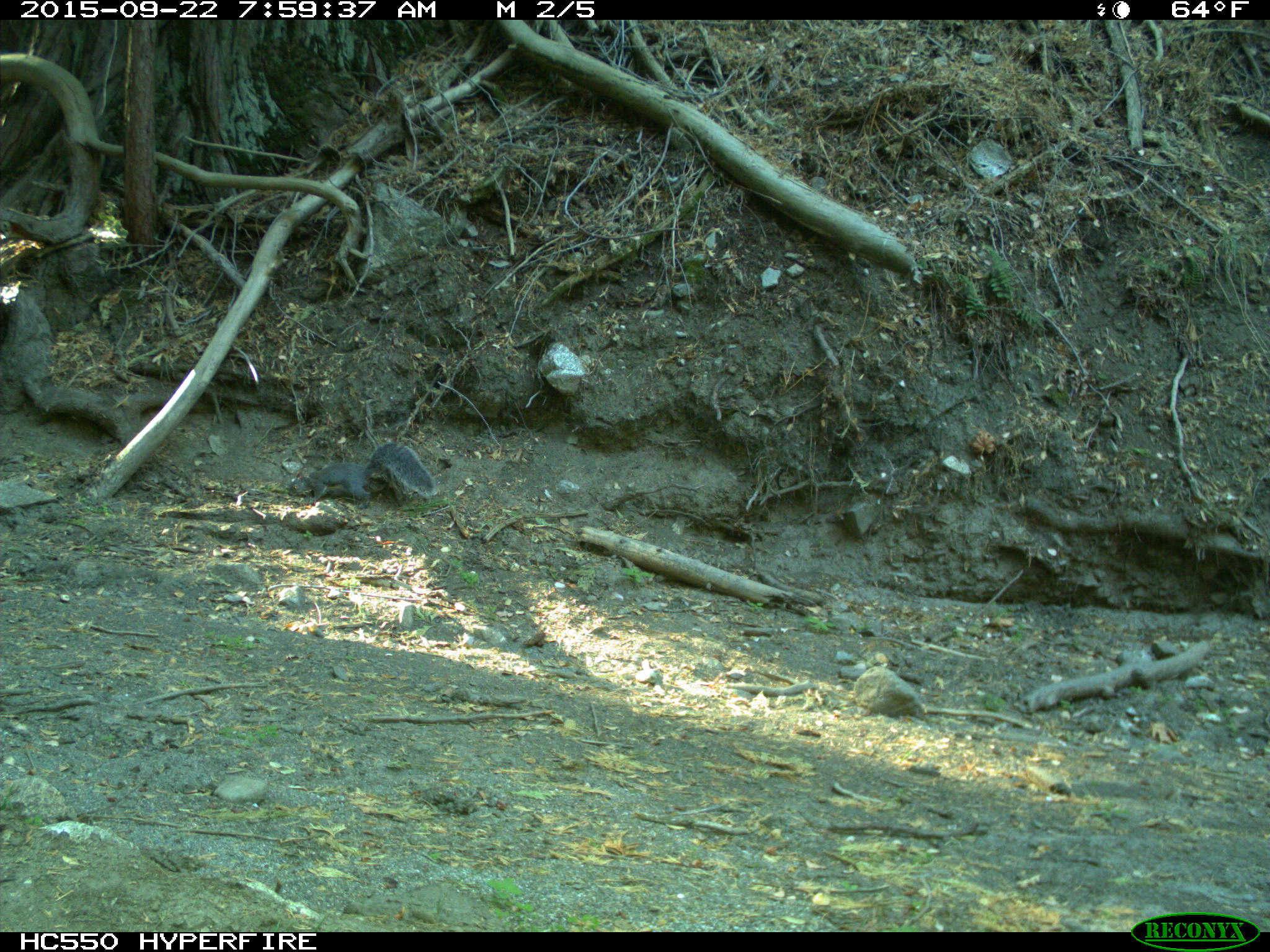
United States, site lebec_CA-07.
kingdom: Animalia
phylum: Chordata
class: Mammalia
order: Rodentia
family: Sciuridae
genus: Sciurus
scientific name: Sciurus carolinensis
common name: eastern gray squirrel